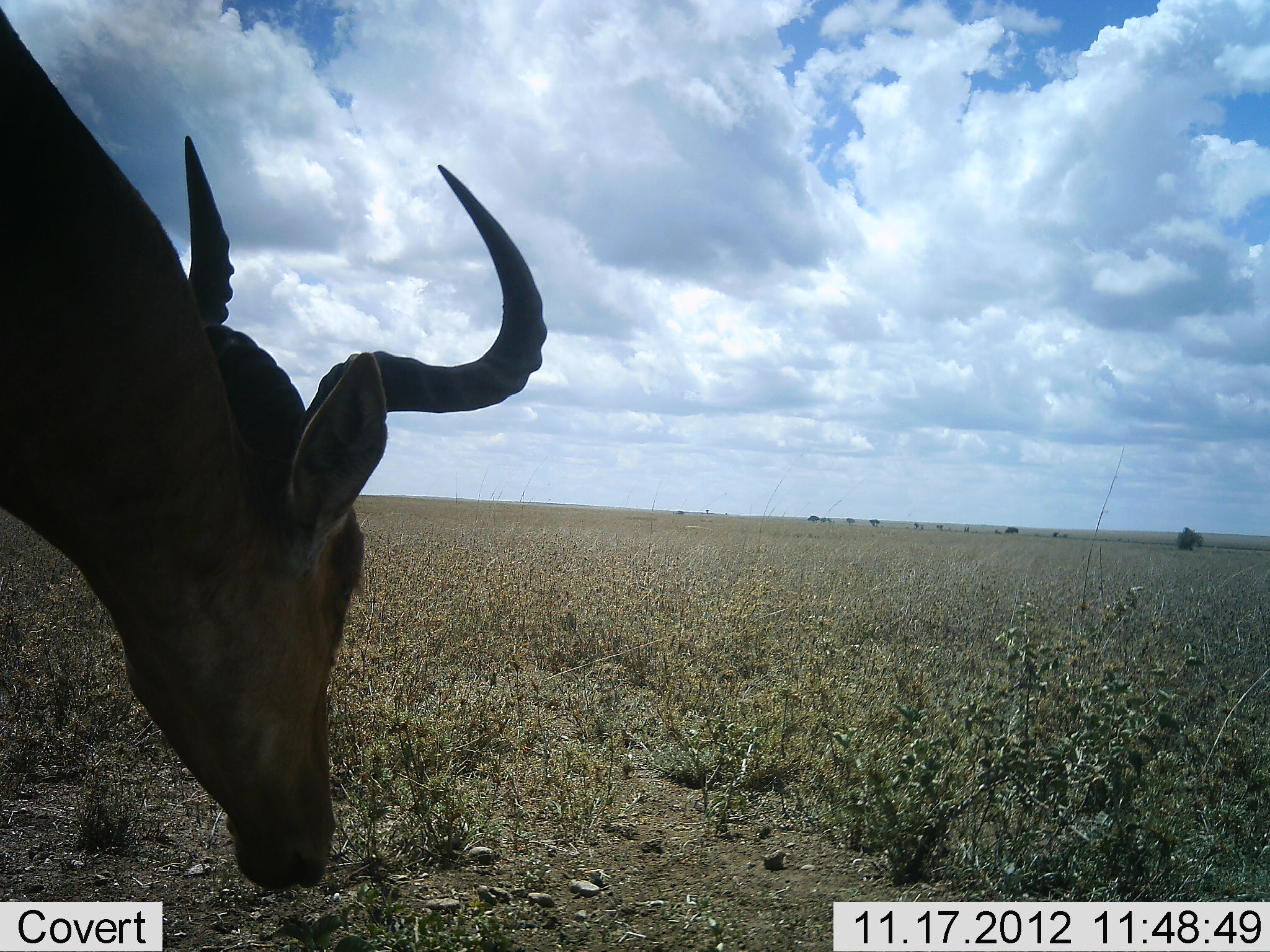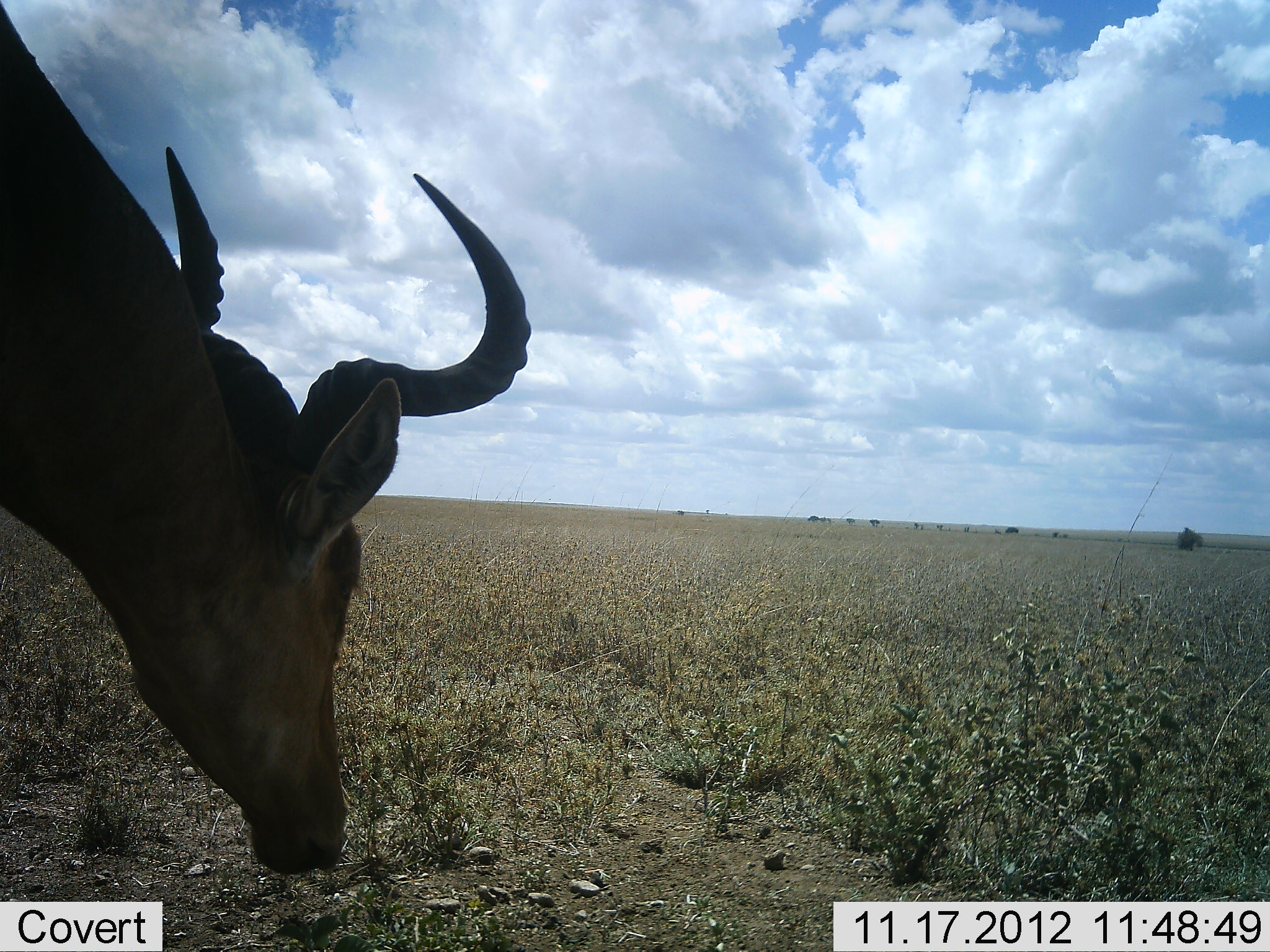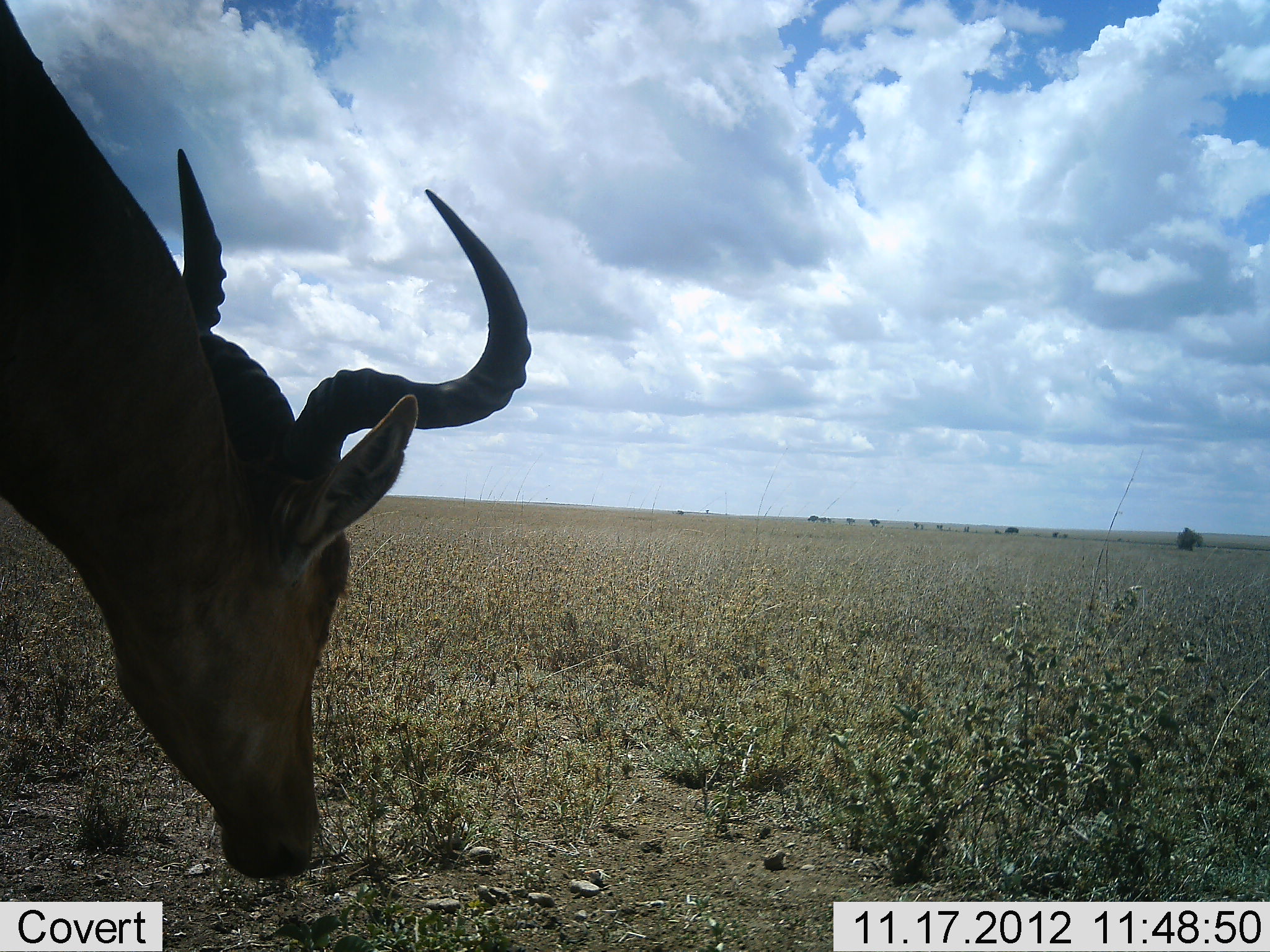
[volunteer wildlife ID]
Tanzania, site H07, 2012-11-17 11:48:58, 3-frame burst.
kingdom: Animalia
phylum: Chordata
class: Mammalia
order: Artiodactyla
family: Bovidae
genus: Alcelaphus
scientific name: Alcelaphus buselaphus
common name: hartebeest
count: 1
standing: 30%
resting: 0%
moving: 0%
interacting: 0%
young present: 0%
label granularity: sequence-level